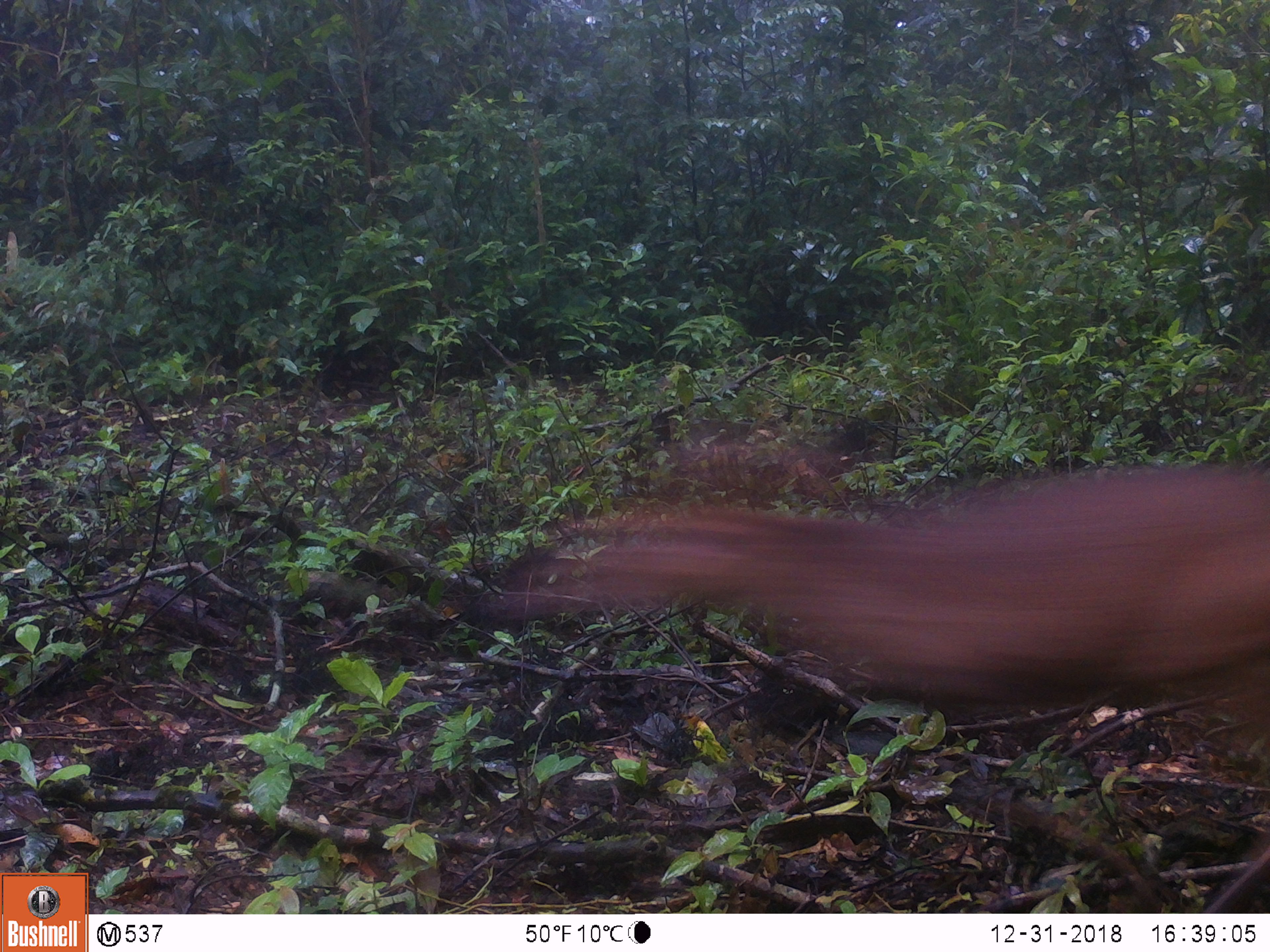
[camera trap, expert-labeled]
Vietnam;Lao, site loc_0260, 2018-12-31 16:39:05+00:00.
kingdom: Animalia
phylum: Chordata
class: Mammalia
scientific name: Mammalia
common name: mammal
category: unidentified mammal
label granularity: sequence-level